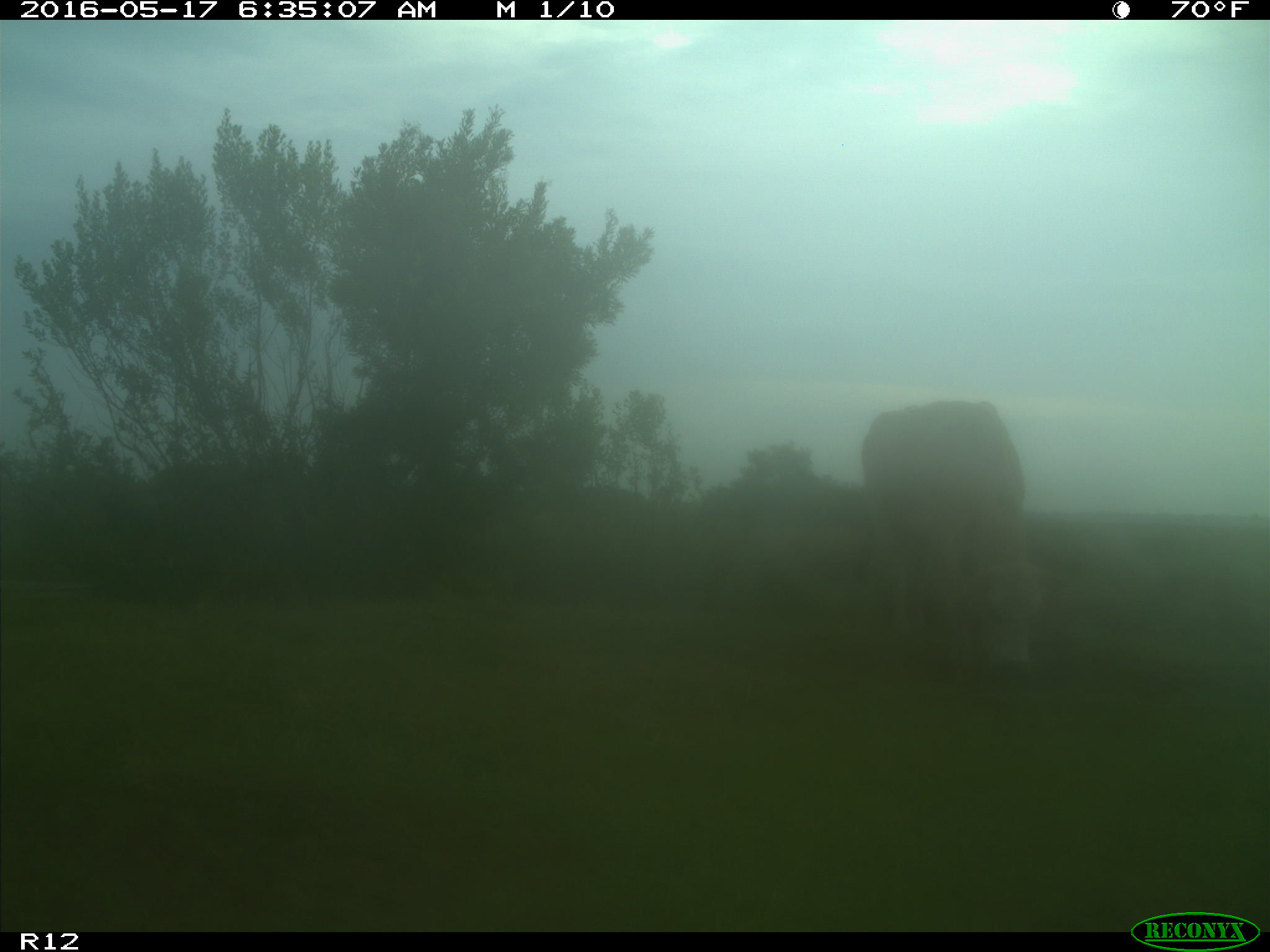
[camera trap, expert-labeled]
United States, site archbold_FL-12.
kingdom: Animalia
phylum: Chordata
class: Mammalia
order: Artiodactyla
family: Bovidae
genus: Bos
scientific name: Bos taurus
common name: domestic cow